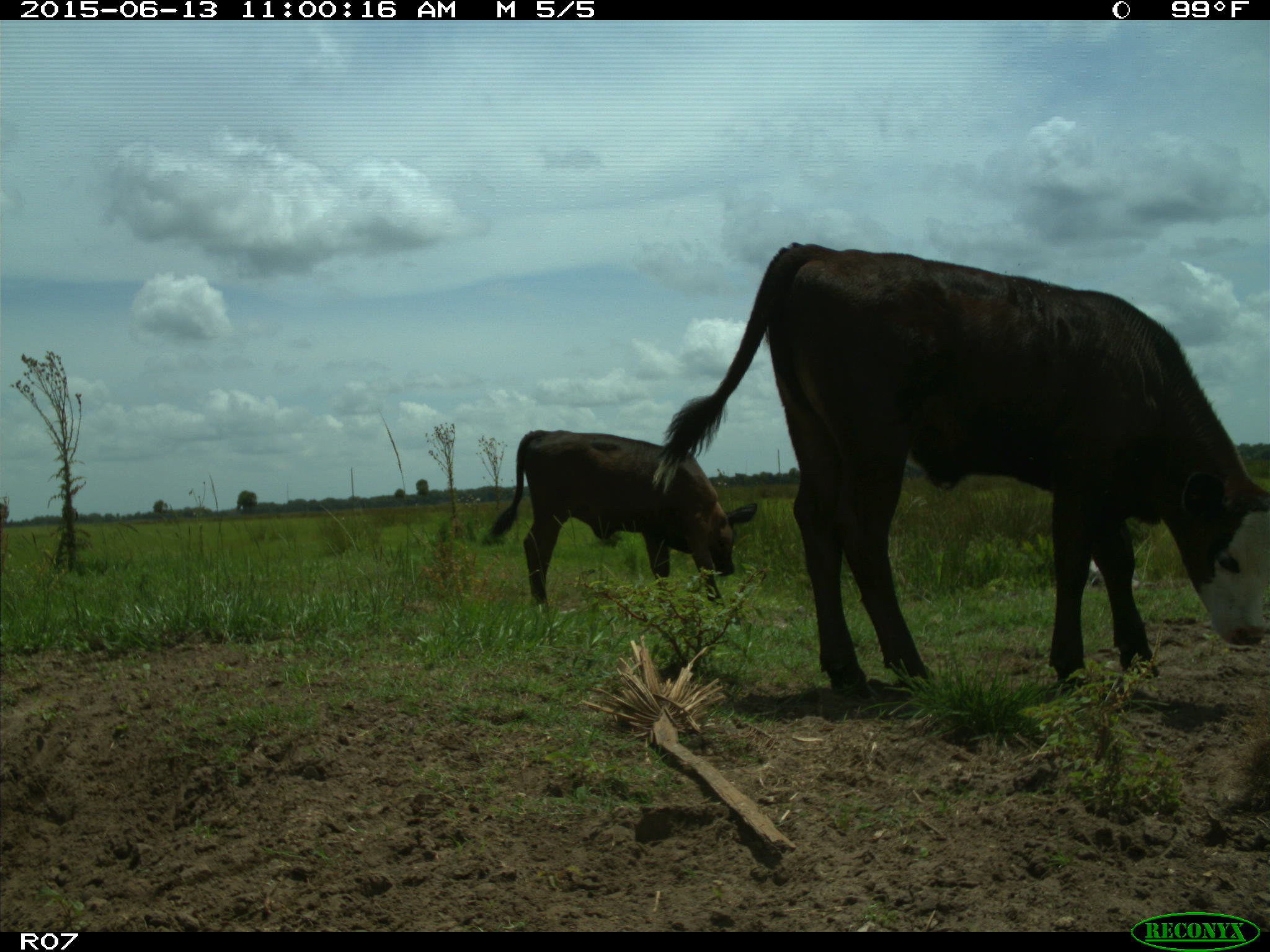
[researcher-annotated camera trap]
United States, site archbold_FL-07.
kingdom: Animalia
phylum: Chordata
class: Mammalia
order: Artiodactyla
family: Bovidae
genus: Bos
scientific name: Bos taurus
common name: domestic cow